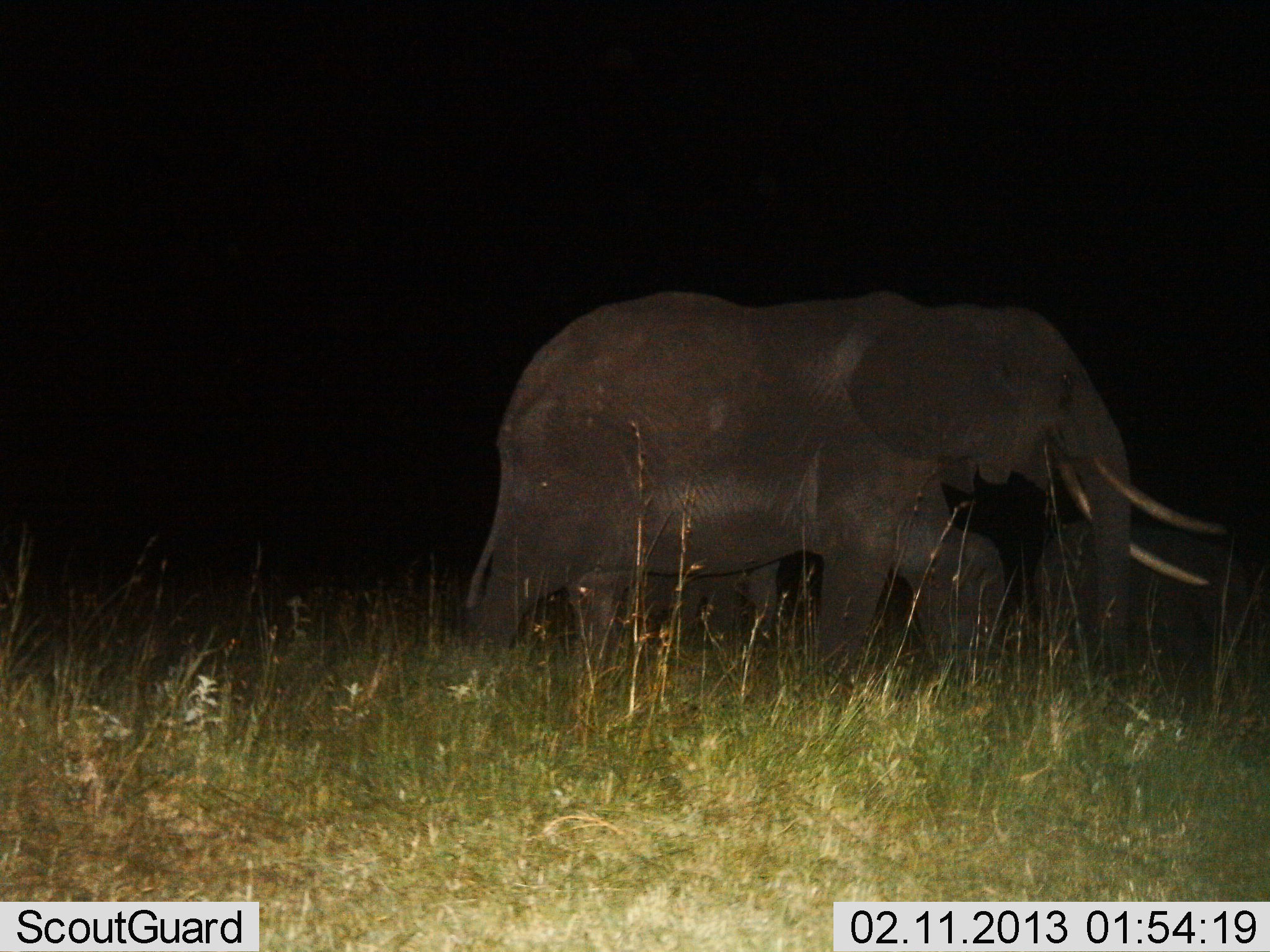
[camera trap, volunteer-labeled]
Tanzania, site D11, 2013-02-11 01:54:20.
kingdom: Animalia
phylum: Chordata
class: Mammalia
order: Proboscidea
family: Elephantidae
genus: Loxodonta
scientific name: Loxodonta africana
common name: african bush elephant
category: elephant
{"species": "elephant (african bush elephant) (Loxodonta africana)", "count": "3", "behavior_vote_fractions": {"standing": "23%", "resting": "0%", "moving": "92%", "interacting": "0%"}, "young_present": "50%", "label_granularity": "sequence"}